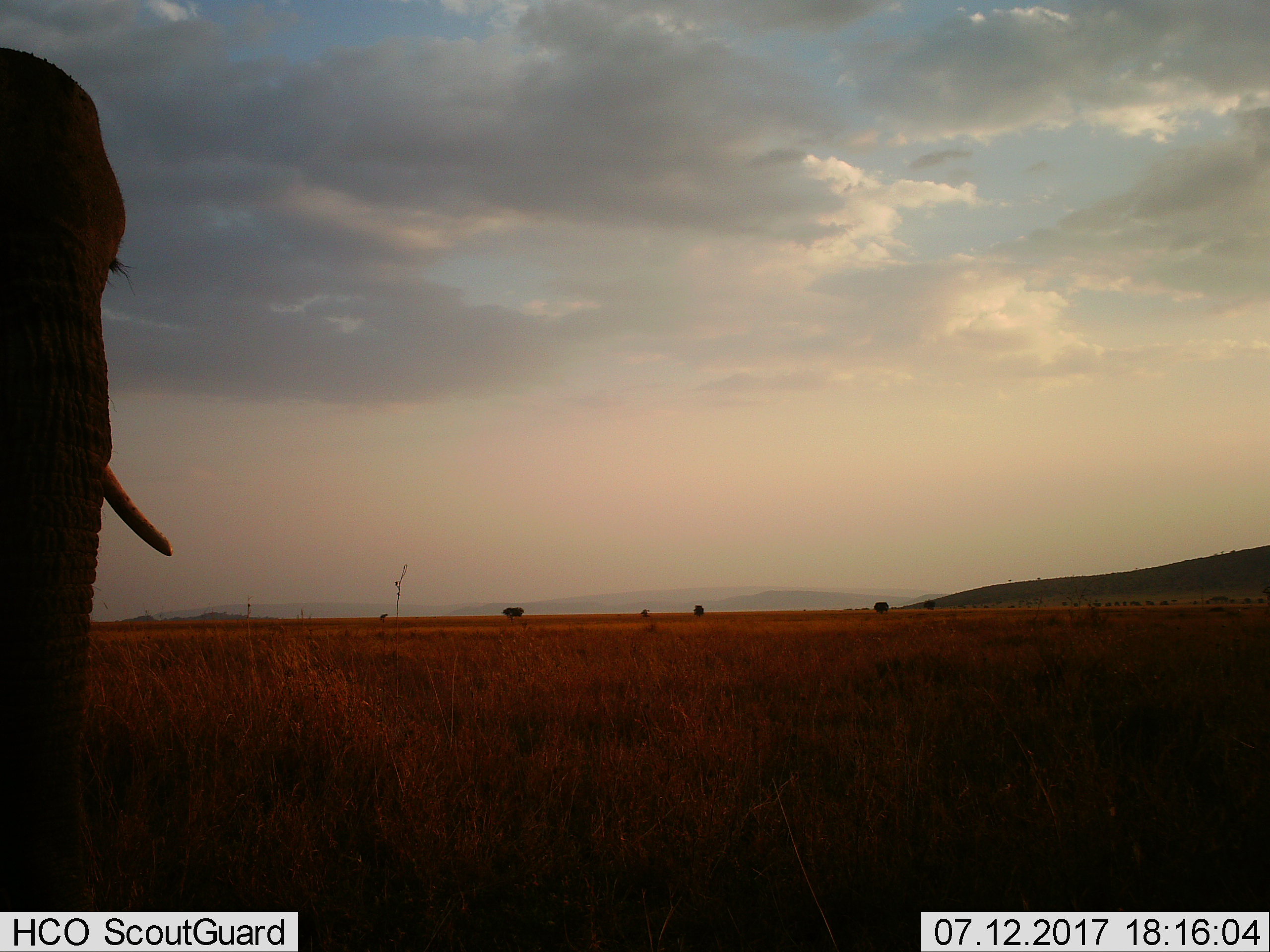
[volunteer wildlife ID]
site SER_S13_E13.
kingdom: Animalia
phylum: Chordata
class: Mammalia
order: Proboscidea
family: Elephantidae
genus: Loxodonta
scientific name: Loxodonta africana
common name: african bush elephant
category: elephant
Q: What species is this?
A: Elephant (african bush elephant) (Loxodonta africana).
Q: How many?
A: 1.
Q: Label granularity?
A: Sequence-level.